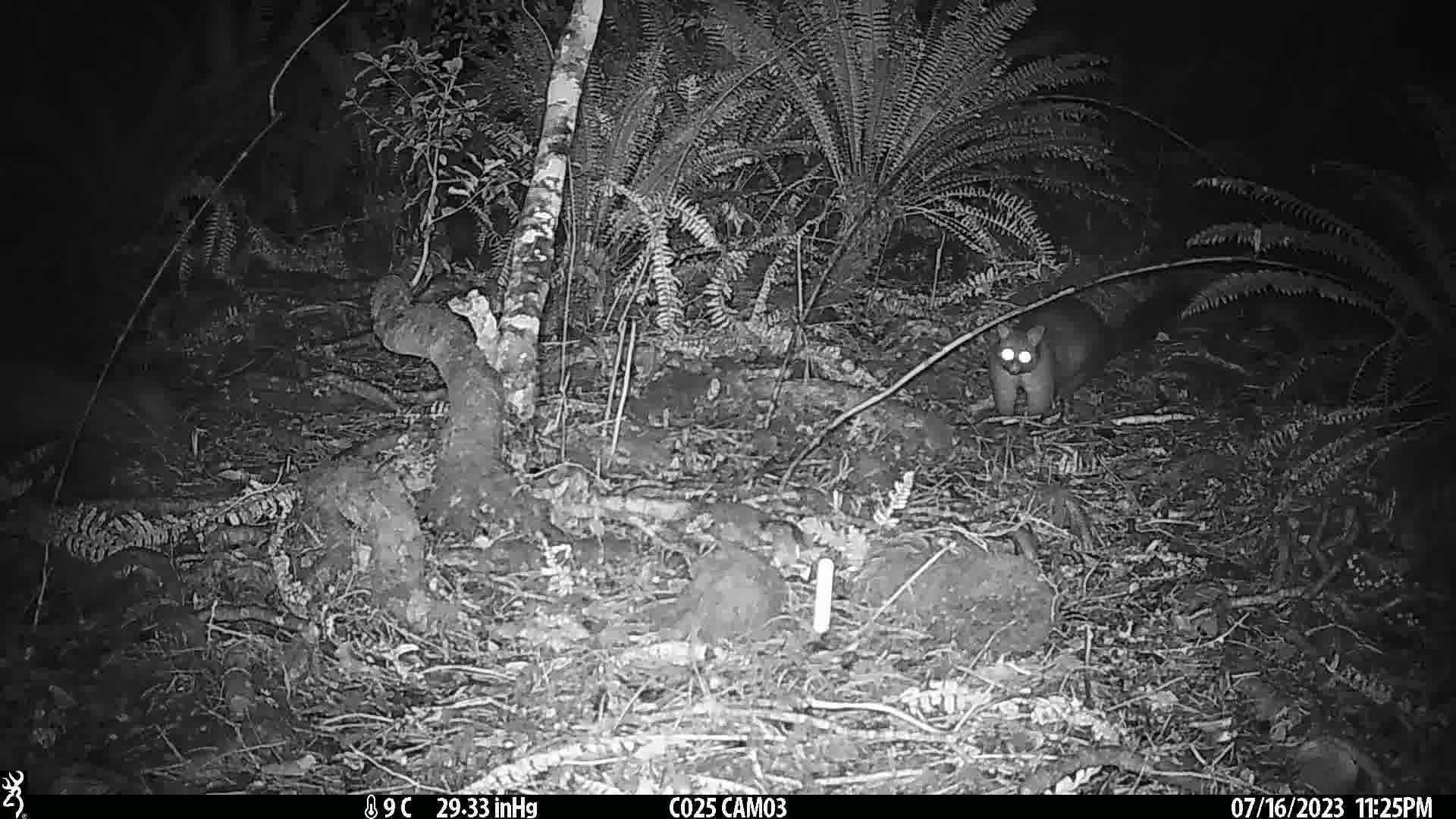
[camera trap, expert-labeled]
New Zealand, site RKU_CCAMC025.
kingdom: Animalia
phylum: Chordata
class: Mammalia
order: Diprotodontia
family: Phalangeridae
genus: Trichosurus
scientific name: Trichosurus vulpecula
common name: common brushtail possum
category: possum